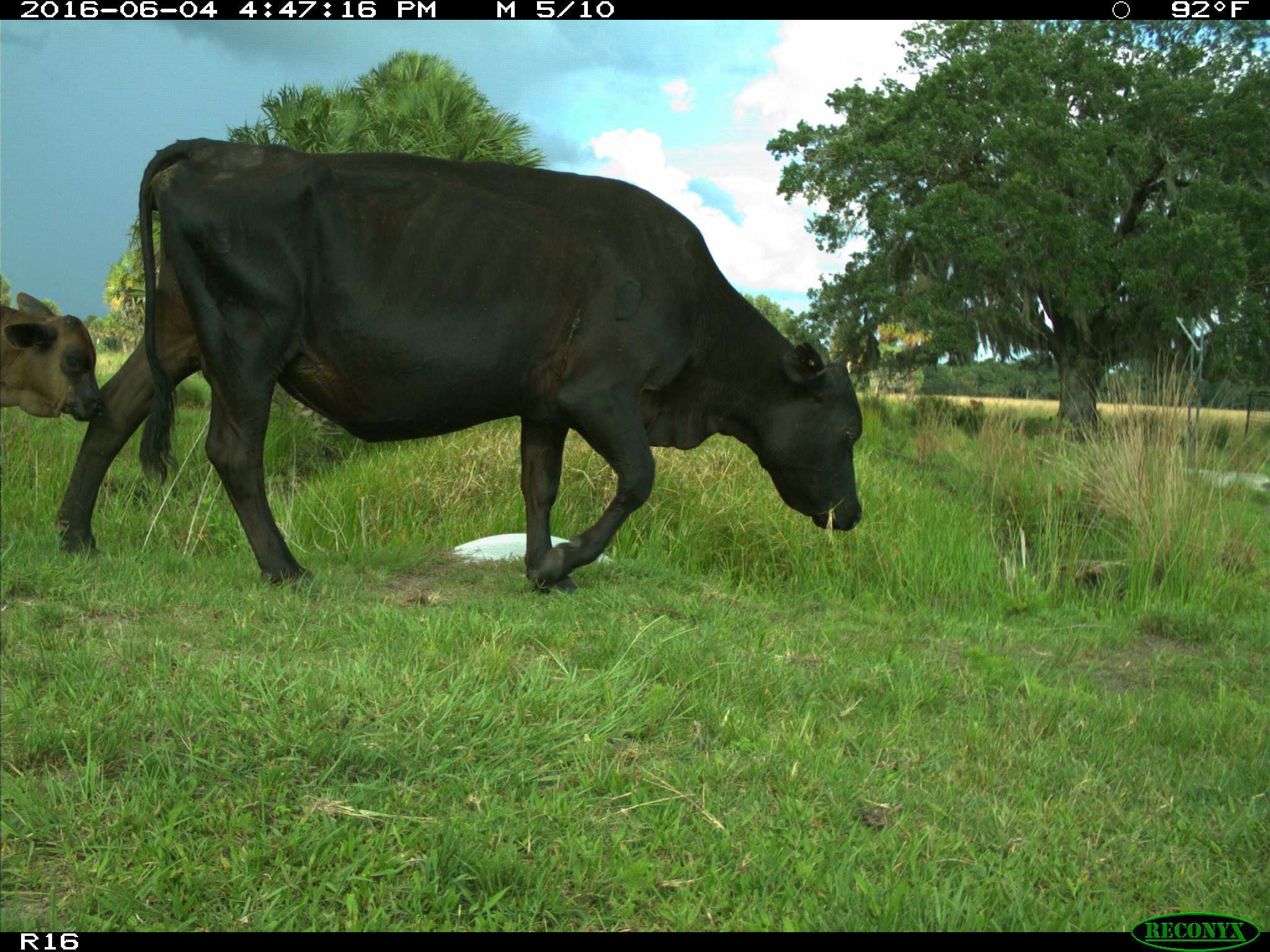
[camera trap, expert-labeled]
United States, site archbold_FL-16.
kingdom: Animalia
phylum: Chordata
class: Mammalia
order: Artiodactyla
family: Bovidae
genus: Bos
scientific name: Bos taurus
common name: domestic cow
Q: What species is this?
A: Bos taurus (domestic cow).